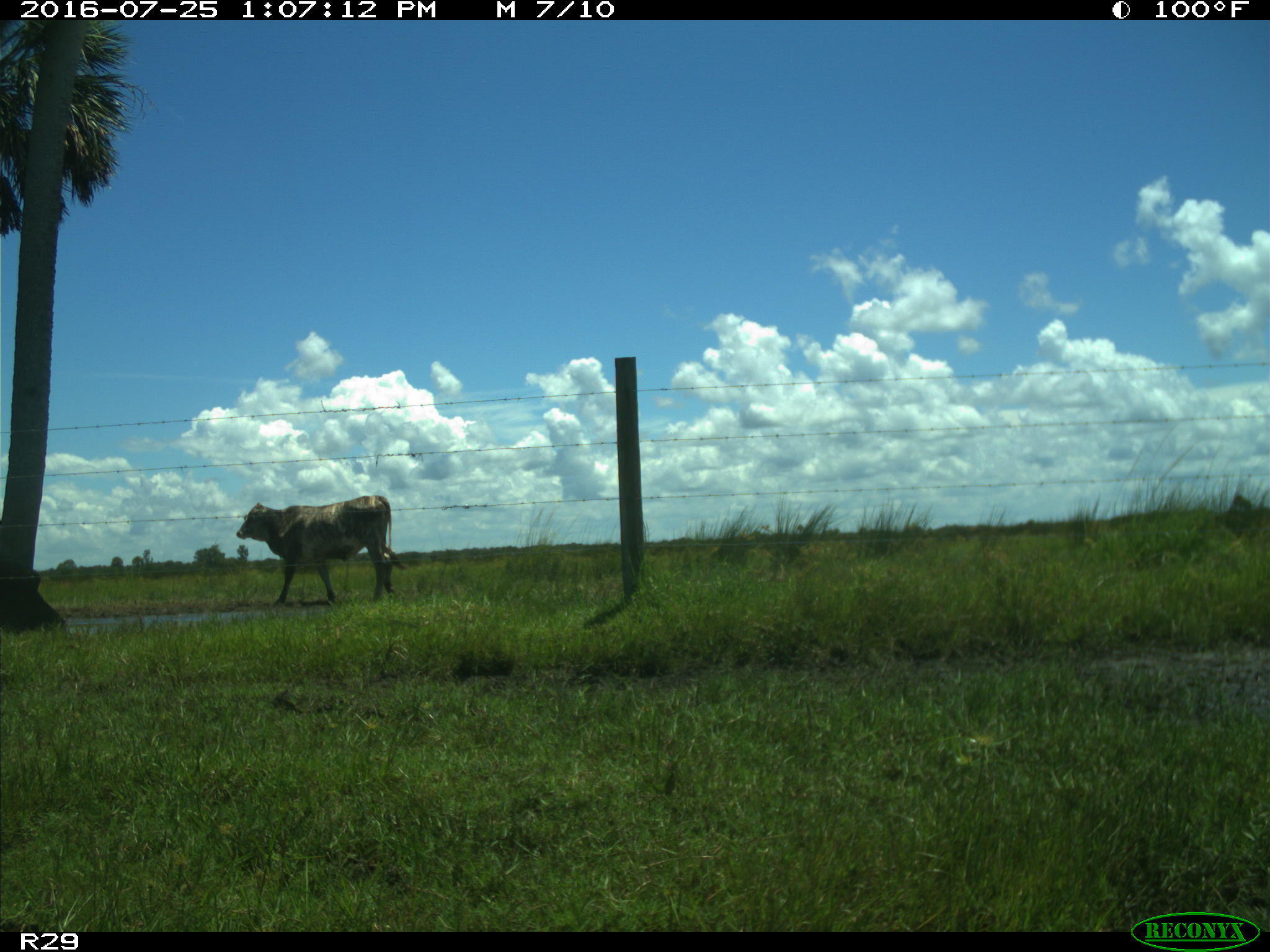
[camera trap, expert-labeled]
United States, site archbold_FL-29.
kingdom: Animalia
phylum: Chordata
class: Mammalia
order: Artiodactyla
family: Bovidae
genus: Bos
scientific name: Bos taurus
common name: domestic cow